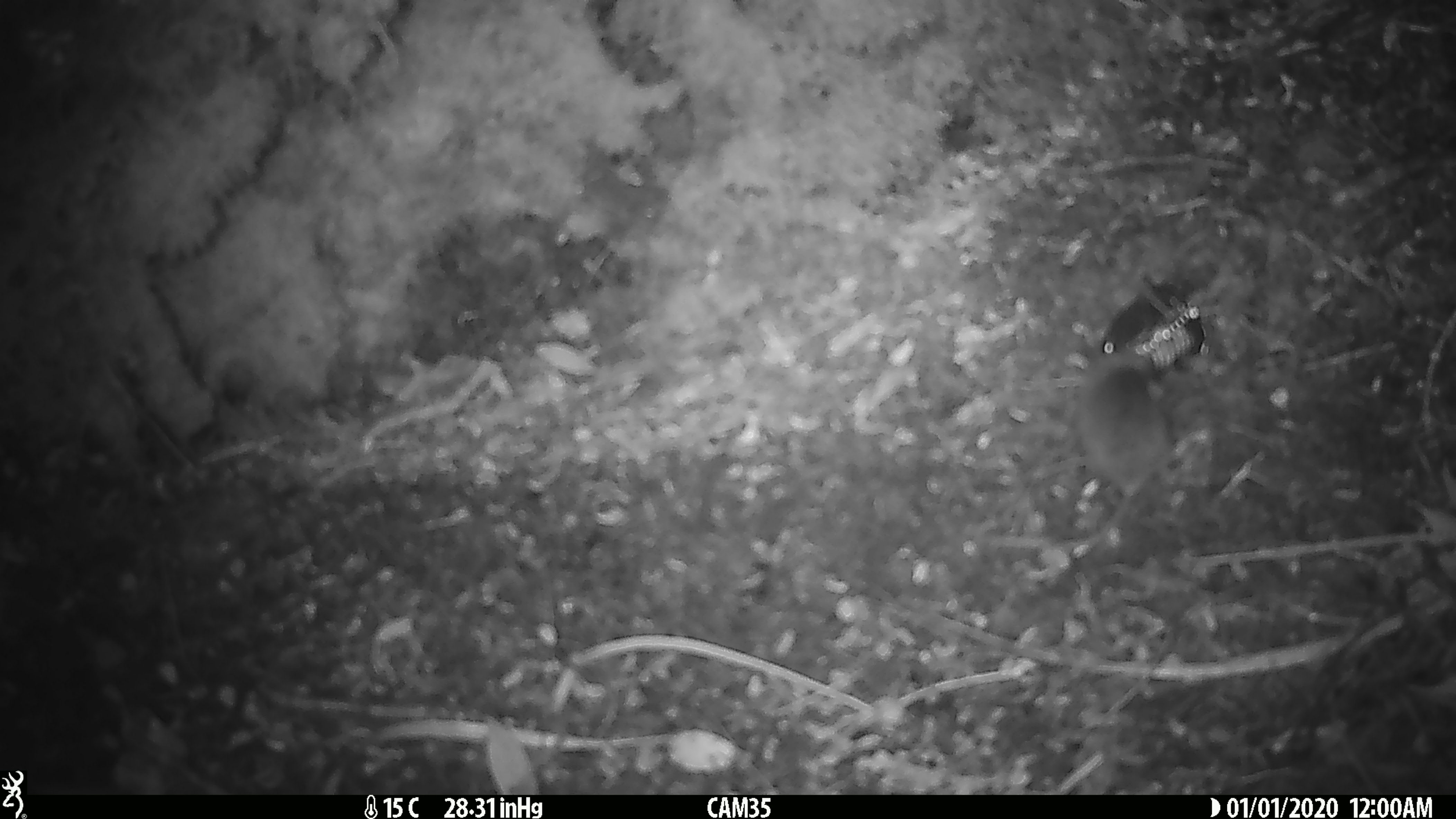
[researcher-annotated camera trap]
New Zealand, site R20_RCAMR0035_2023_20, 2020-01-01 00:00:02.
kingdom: Animalia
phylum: Chordata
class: Mammalia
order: Rodentia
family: Muridae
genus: Mus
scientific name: Mus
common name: mouse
Mouse (Mus).